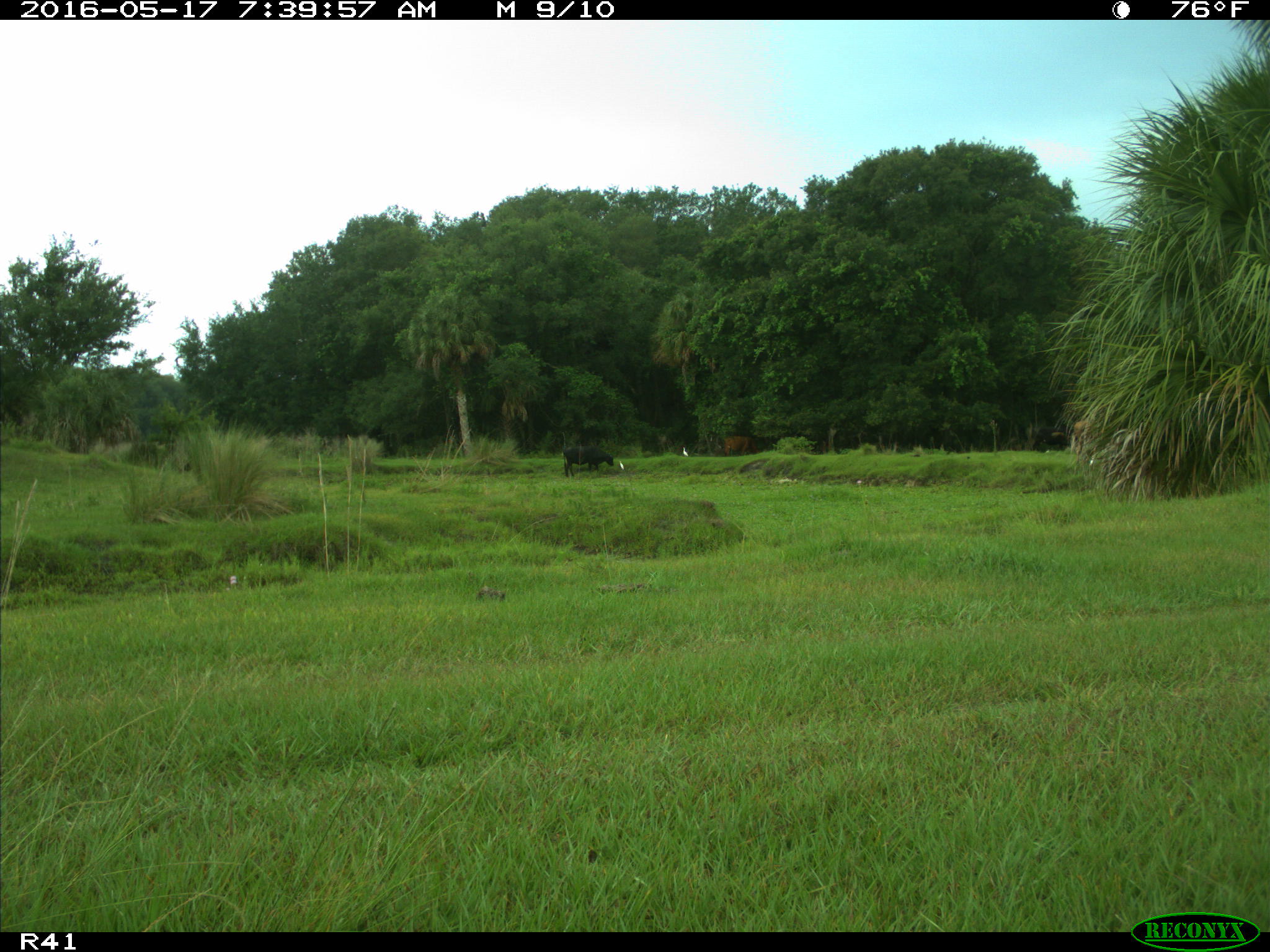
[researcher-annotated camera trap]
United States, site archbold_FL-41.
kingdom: Animalia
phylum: Chordata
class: Mammalia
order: Artiodactyla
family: Bovidae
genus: Bos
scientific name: Bos taurus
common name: domestic cow